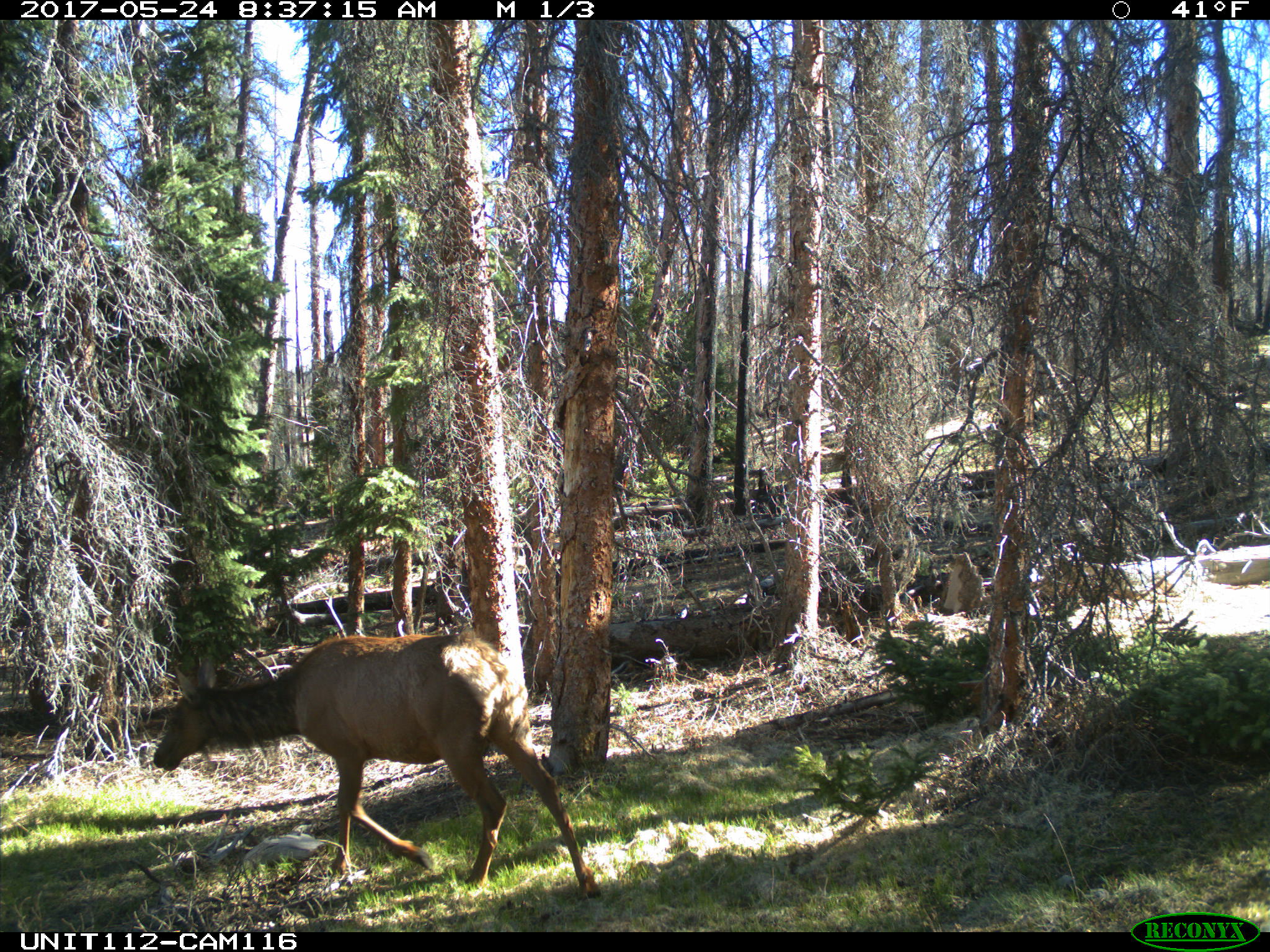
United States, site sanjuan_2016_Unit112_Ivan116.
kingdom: Animalia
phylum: Chordata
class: Mammalia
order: Artiodactyla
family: Cervidae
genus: Cervus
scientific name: Cervus elaphus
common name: red deer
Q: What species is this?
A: Cervus elaphus (red deer).